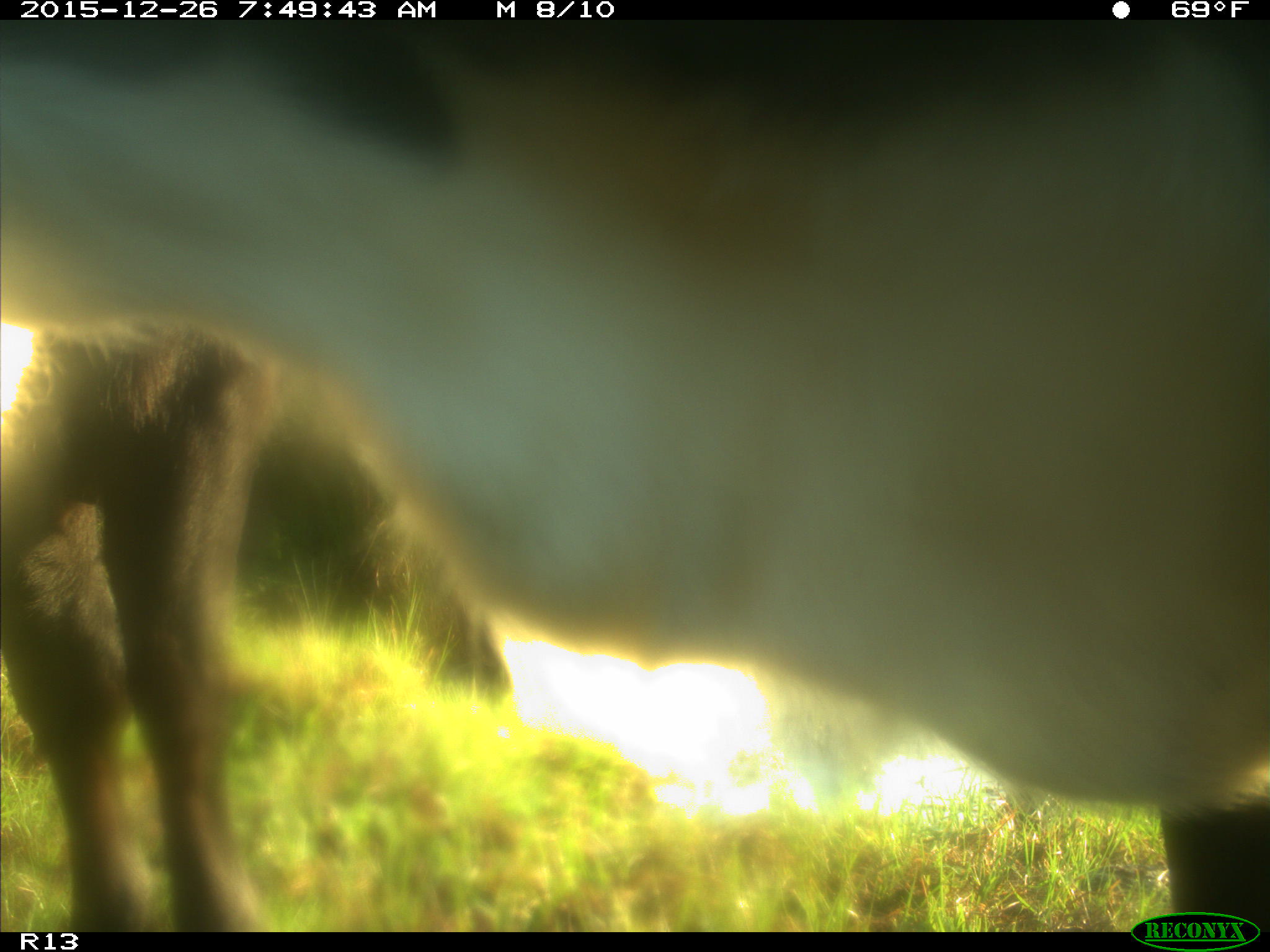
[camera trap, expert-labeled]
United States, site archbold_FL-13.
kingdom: Animalia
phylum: Chordata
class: Mammalia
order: Artiodactyla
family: Bovidae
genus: Bos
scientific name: Bos taurus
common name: domestic cow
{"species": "Bos taurus (domestic cow)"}